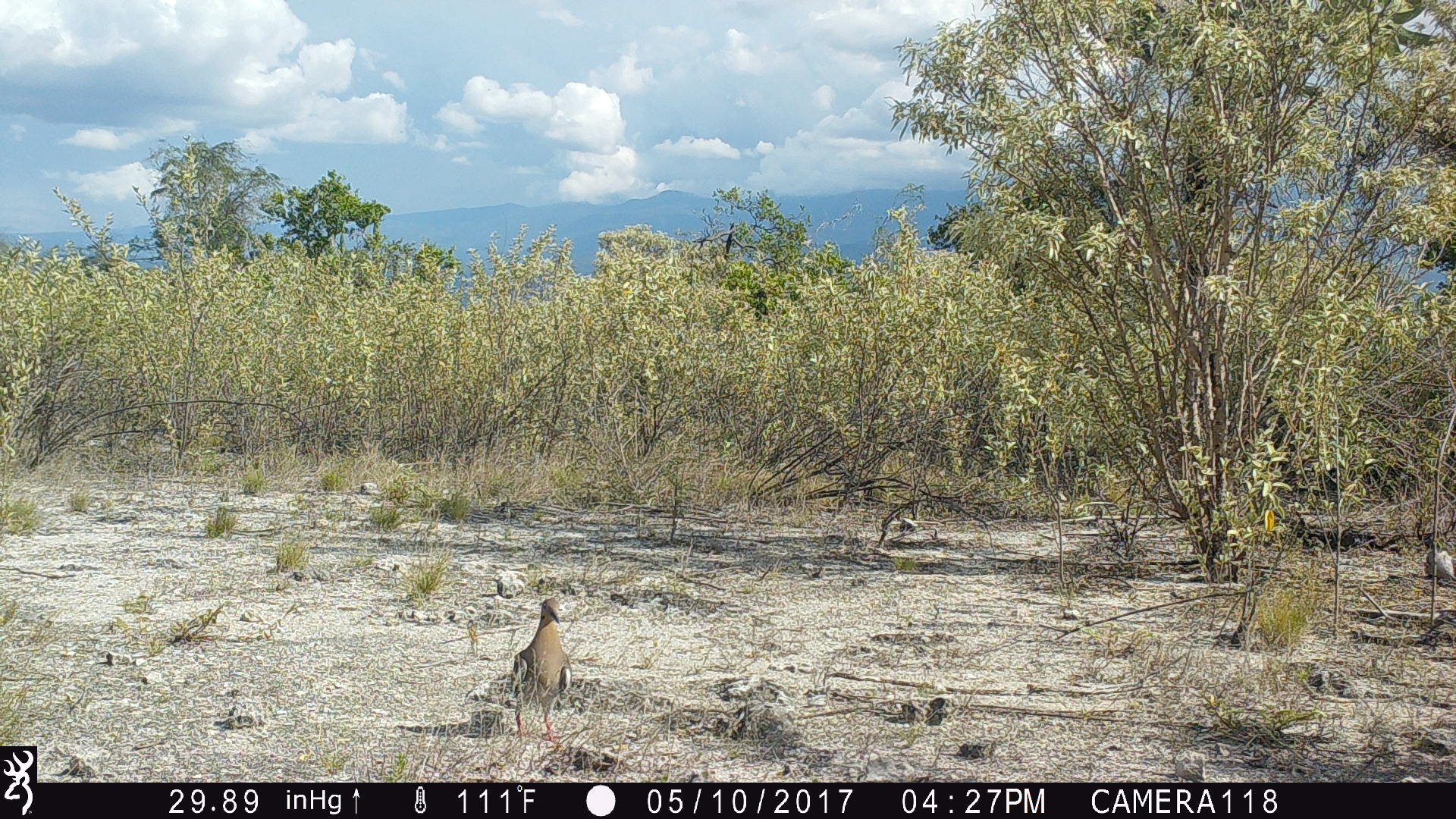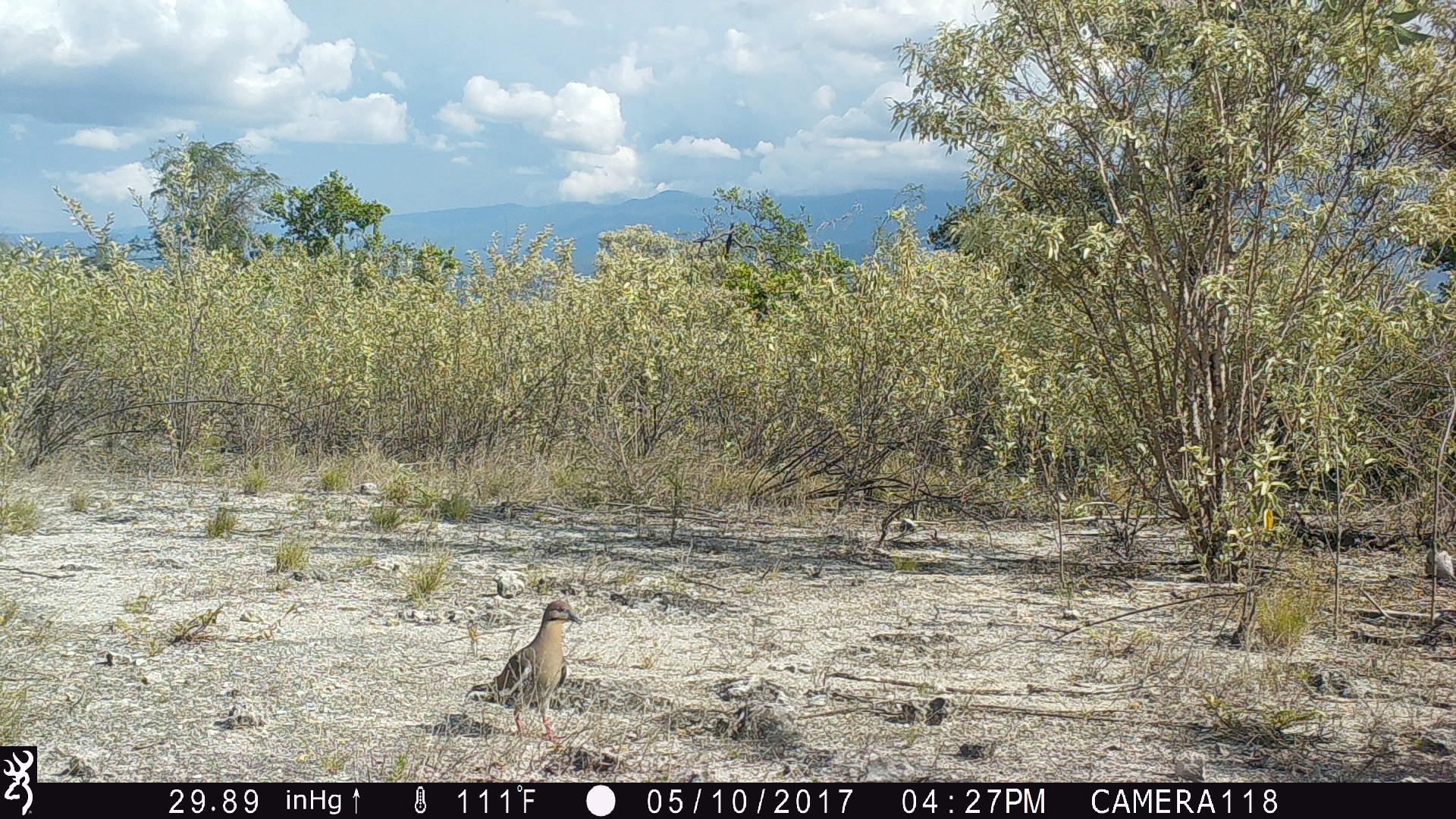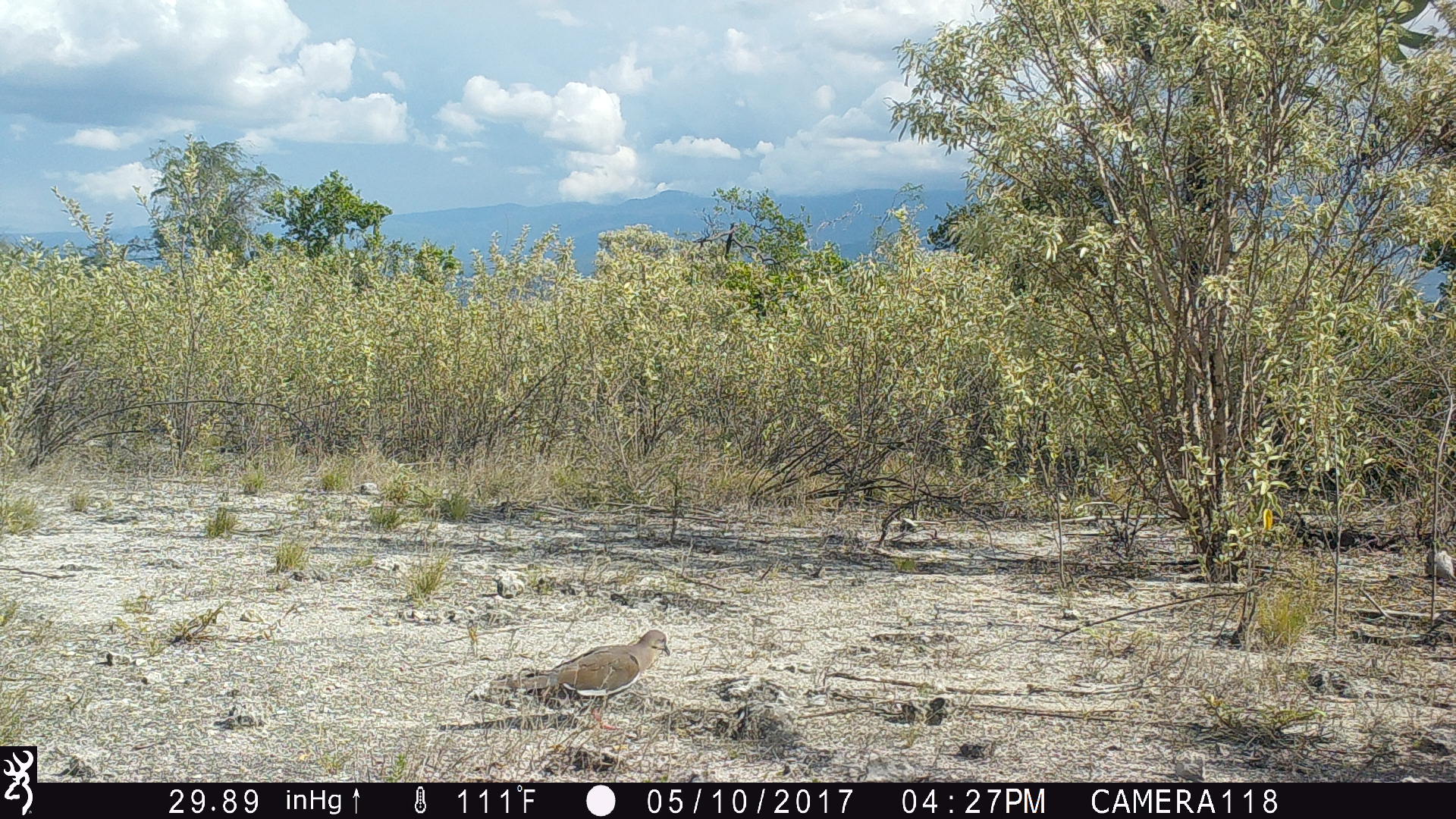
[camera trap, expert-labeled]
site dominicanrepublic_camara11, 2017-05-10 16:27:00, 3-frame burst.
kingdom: Animalia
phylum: Chordata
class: Aves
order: Columbiformes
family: Columbidae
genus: Zenaida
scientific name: Zenaida asiatica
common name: white-winged dove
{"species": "white-winged dove (Zenaida asiatica)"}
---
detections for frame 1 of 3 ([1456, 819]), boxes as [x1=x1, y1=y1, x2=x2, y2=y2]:
white-winged dove: [x1=507, y1=596, x2=569, y2=744]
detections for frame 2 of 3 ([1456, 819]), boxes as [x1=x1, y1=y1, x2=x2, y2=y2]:
white-winged dove: [x1=481, y1=598, x2=580, y2=745]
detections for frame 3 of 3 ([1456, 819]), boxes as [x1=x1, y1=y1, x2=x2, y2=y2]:
white-winged dove: [x1=504, y1=627, x2=669, y2=731]